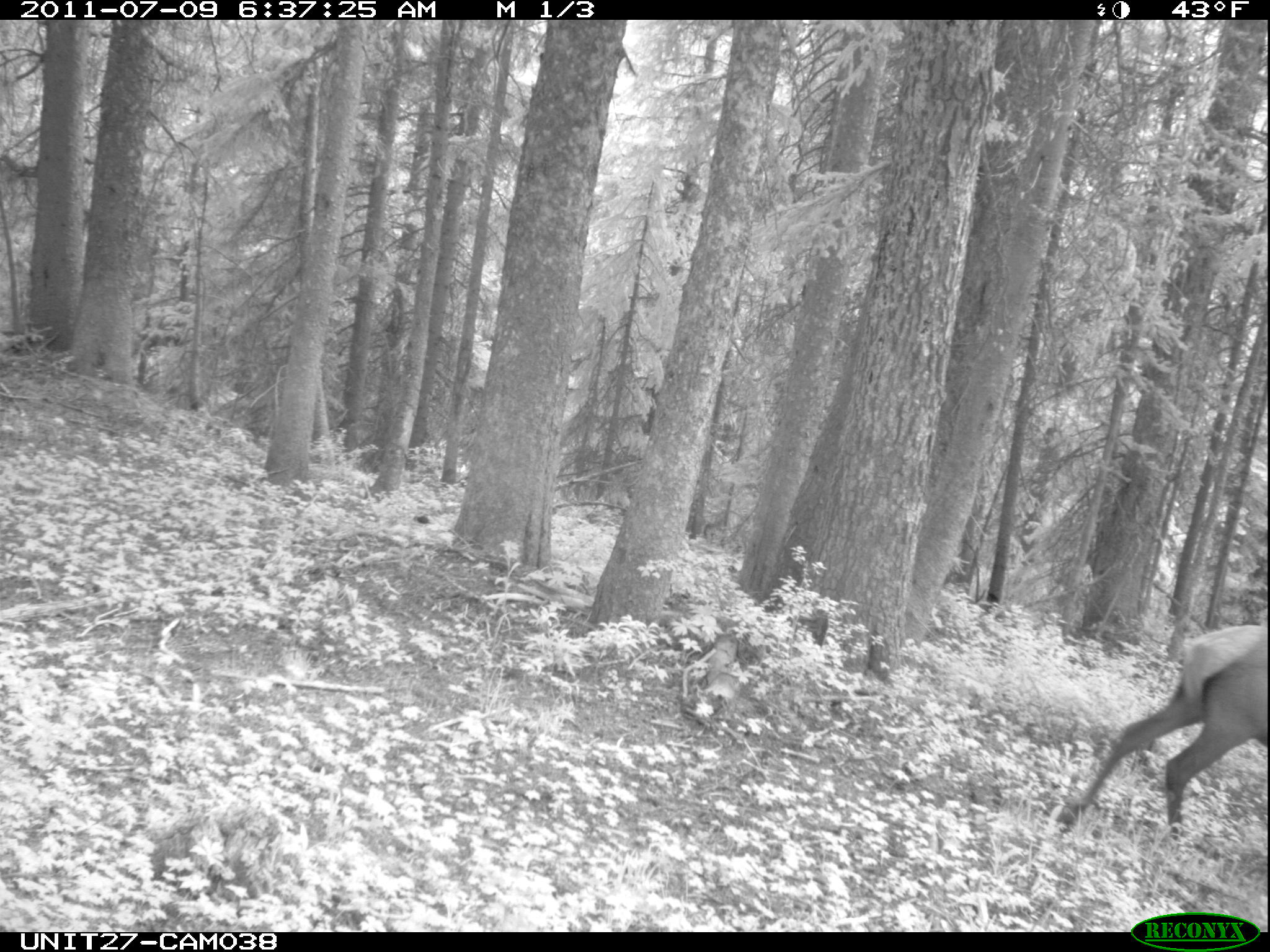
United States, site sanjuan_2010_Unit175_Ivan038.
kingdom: Animalia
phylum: Chordata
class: Mammalia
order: Artiodactyla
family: Cervidae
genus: Cervus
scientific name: Cervus elaphus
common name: red deer